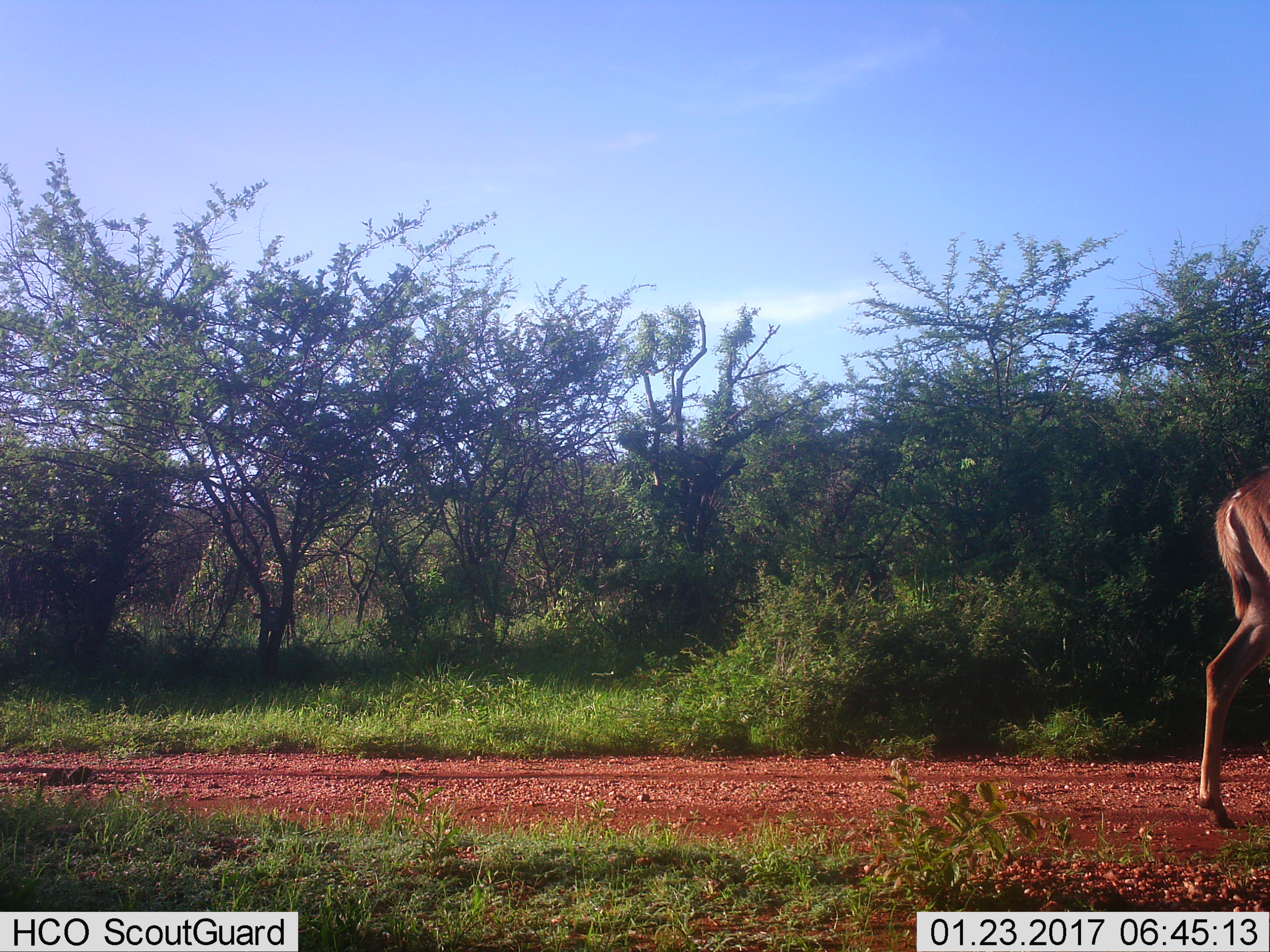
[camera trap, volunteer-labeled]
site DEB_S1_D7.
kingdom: Animalia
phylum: Chordata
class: Mammalia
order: Artiodactyla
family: Bovidae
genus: Aepyceros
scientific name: Aepyceros melampus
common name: impala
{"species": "impala (Aepyceros melampus)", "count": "1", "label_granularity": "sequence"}